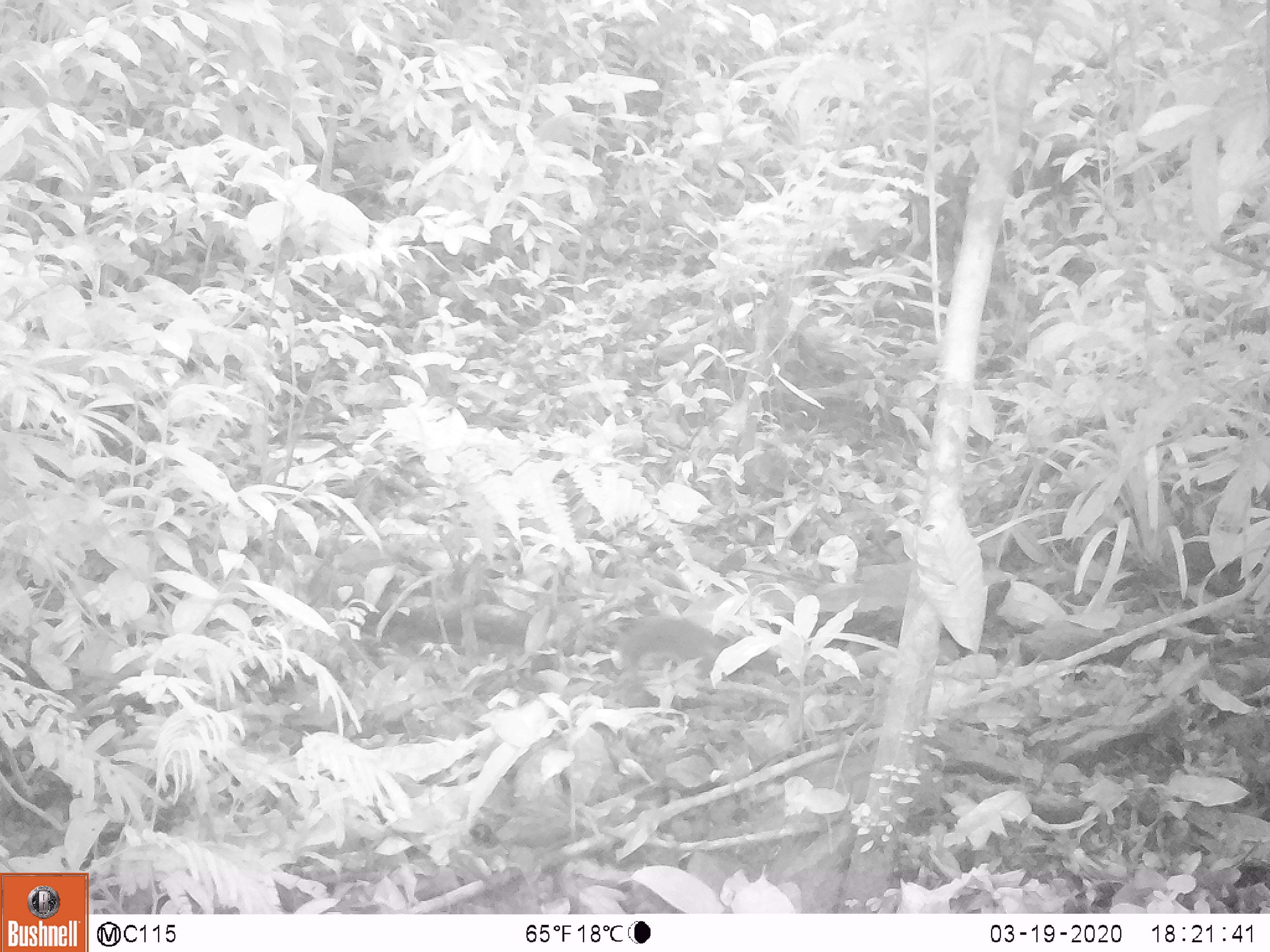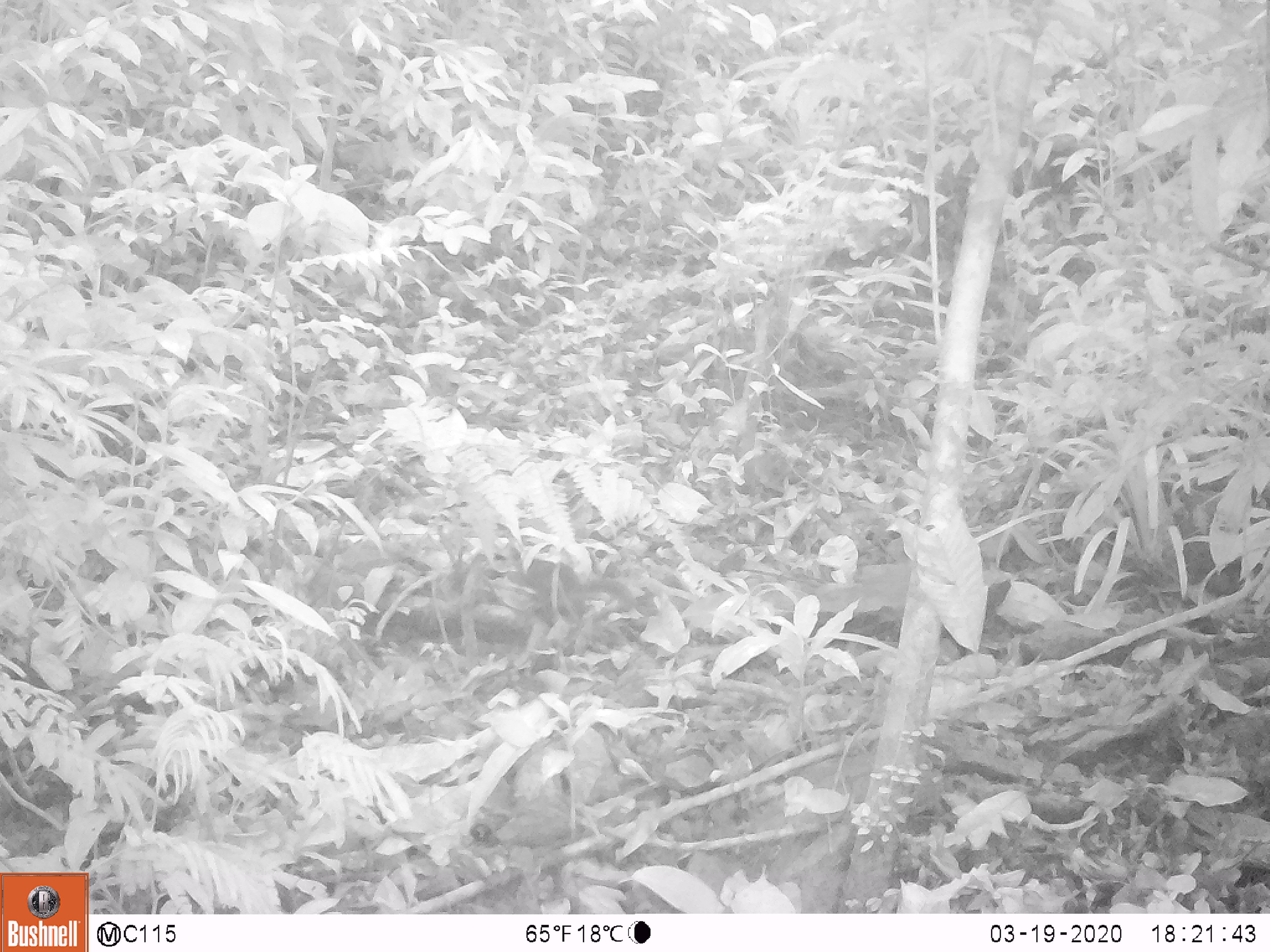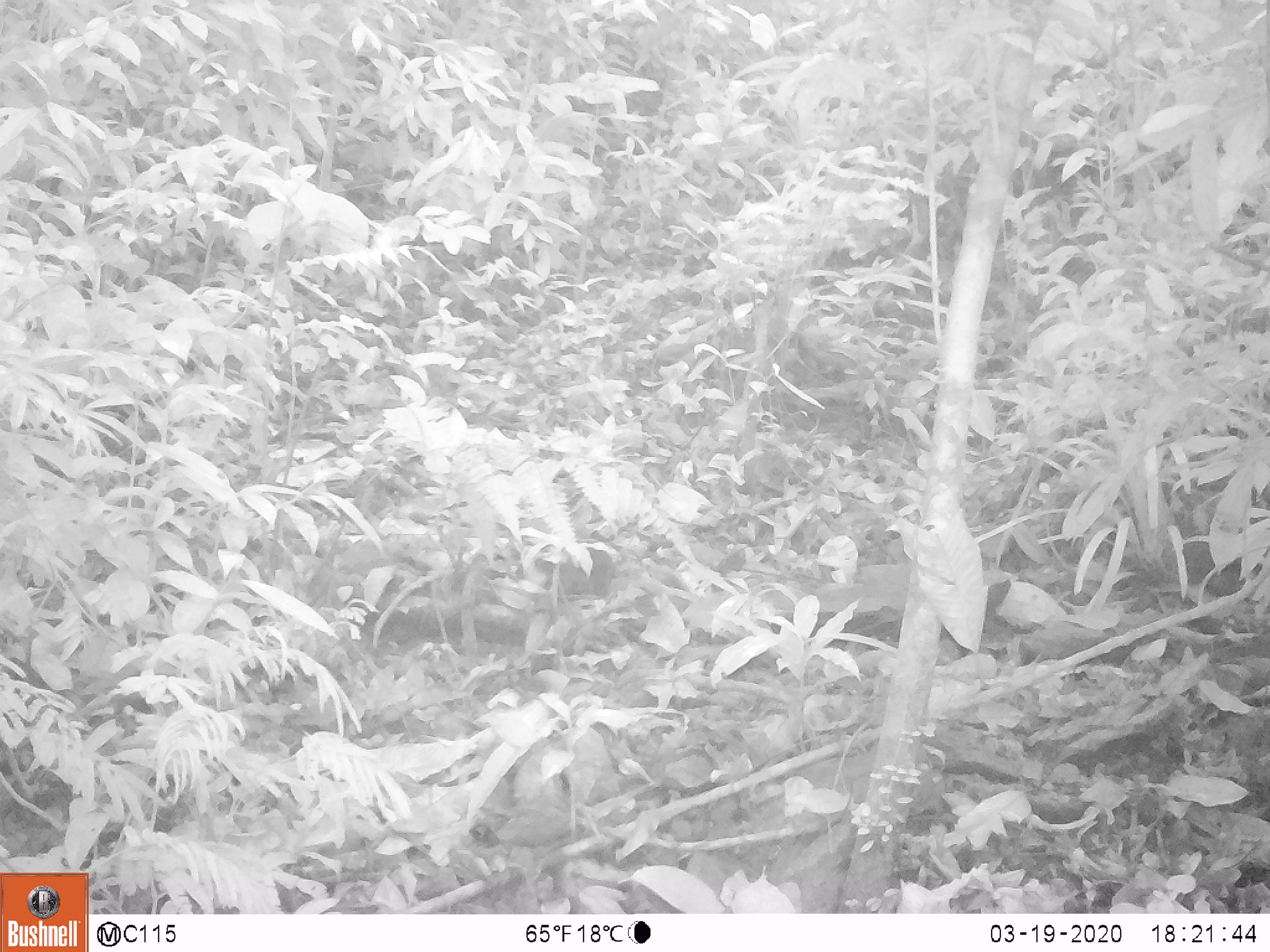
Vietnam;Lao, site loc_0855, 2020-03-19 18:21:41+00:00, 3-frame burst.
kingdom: Animalia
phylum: Chordata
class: Mammalia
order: Rodentia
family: Sciuridae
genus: Dremomys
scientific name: Dremomys rufigenis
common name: red-cheeked squirrel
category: red cheeked squirrel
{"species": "red cheeked squirrel (red-cheeked squirrel) (Dremomys rufigenis)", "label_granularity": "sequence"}